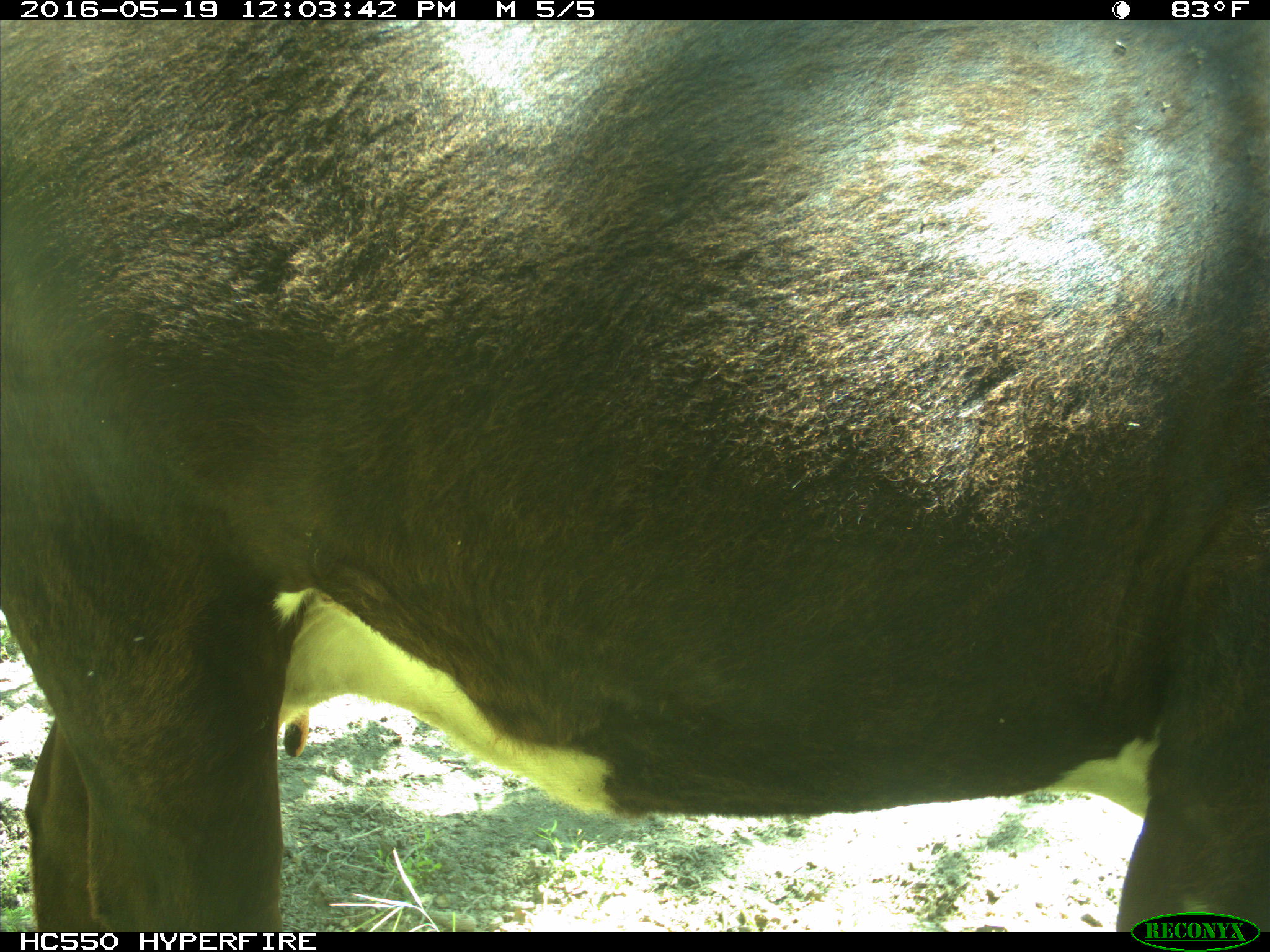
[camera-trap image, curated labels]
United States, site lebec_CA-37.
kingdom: Animalia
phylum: Chordata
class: Mammalia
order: Artiodactyla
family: Bovidae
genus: Bos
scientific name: Bos taurus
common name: domestic cow